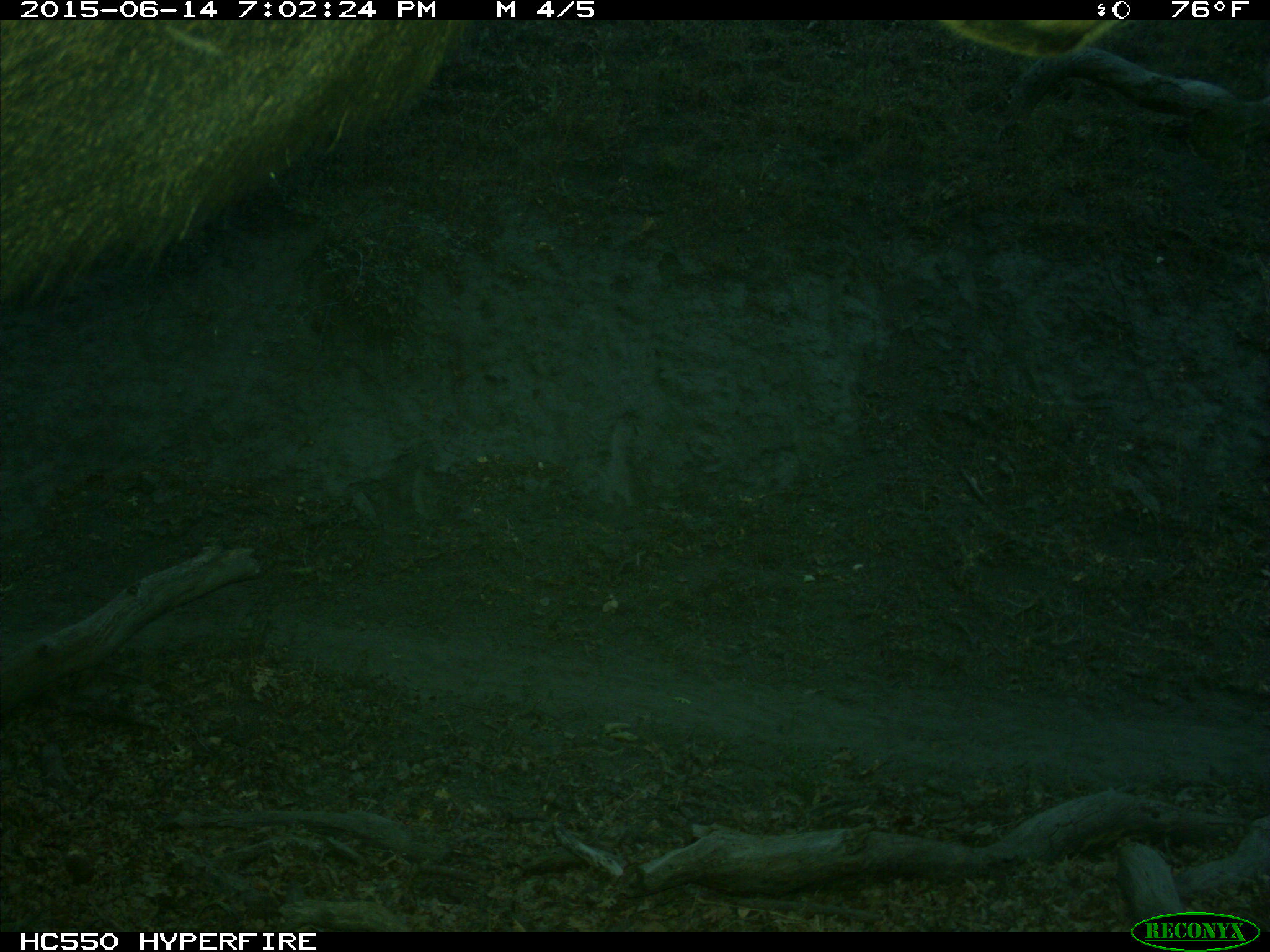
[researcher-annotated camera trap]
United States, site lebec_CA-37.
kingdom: Animalia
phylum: Chordata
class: Mammalia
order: Artiodactyla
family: Cervidae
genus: Cervus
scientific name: Cervus canadensis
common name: elk